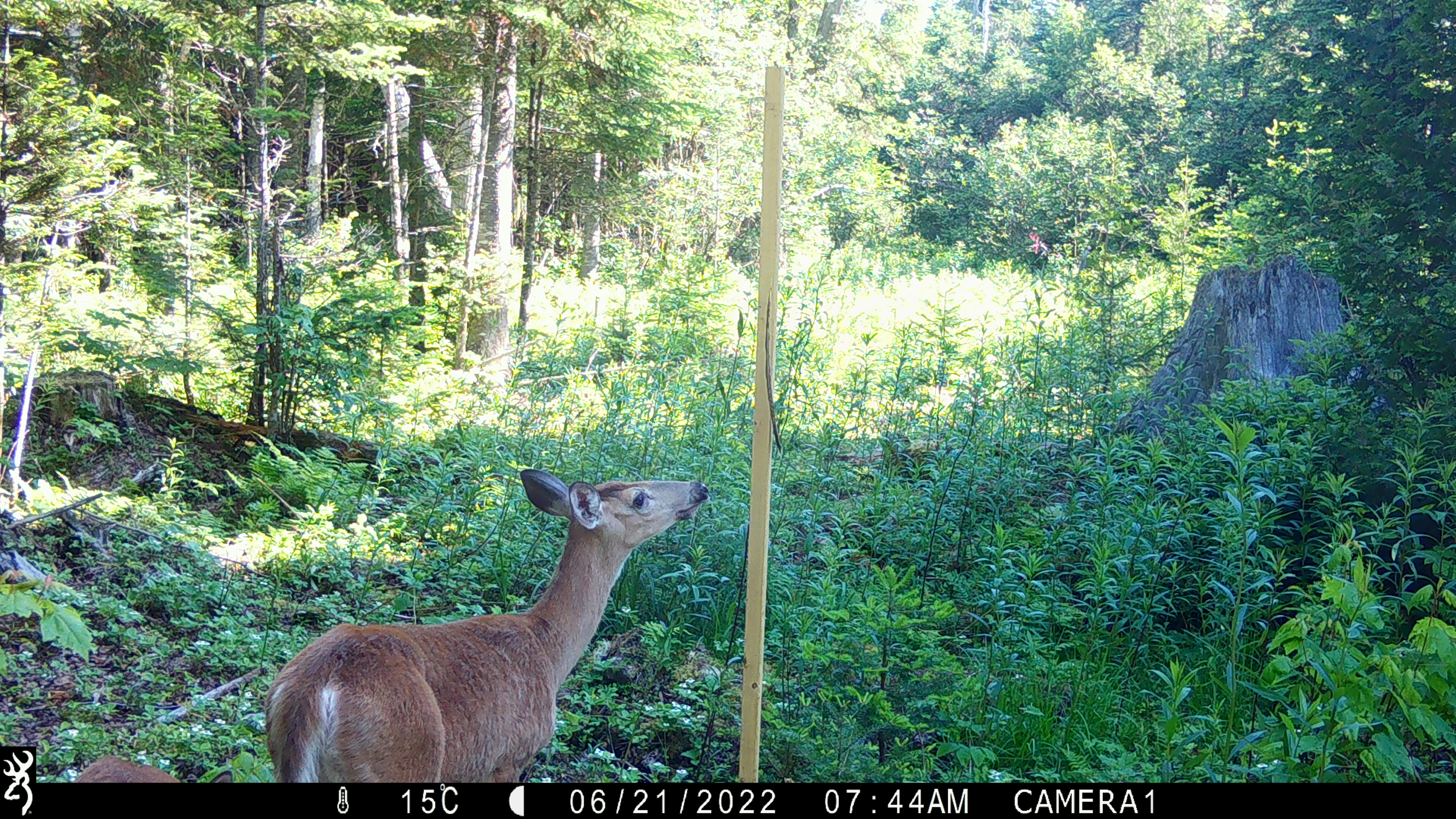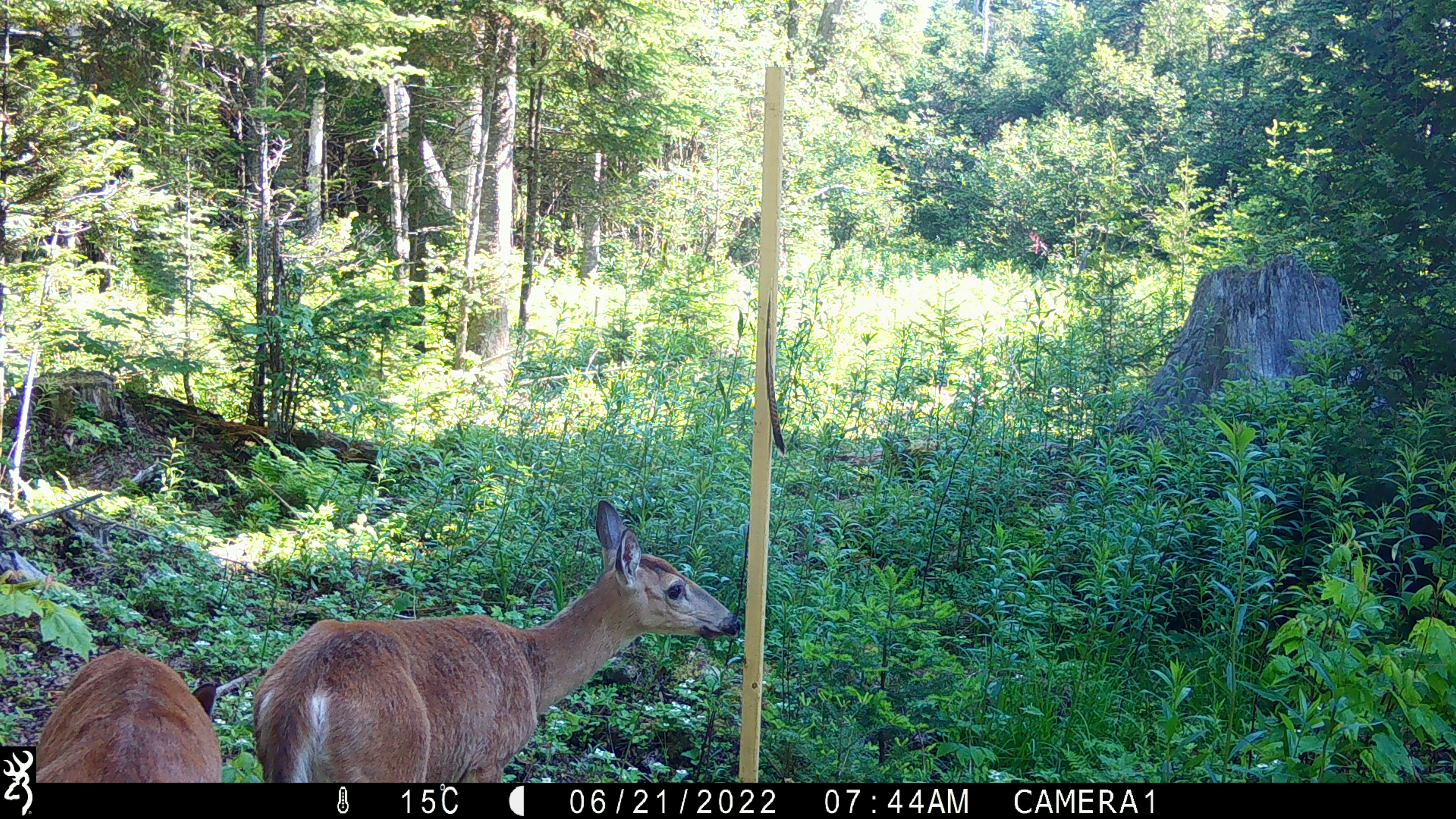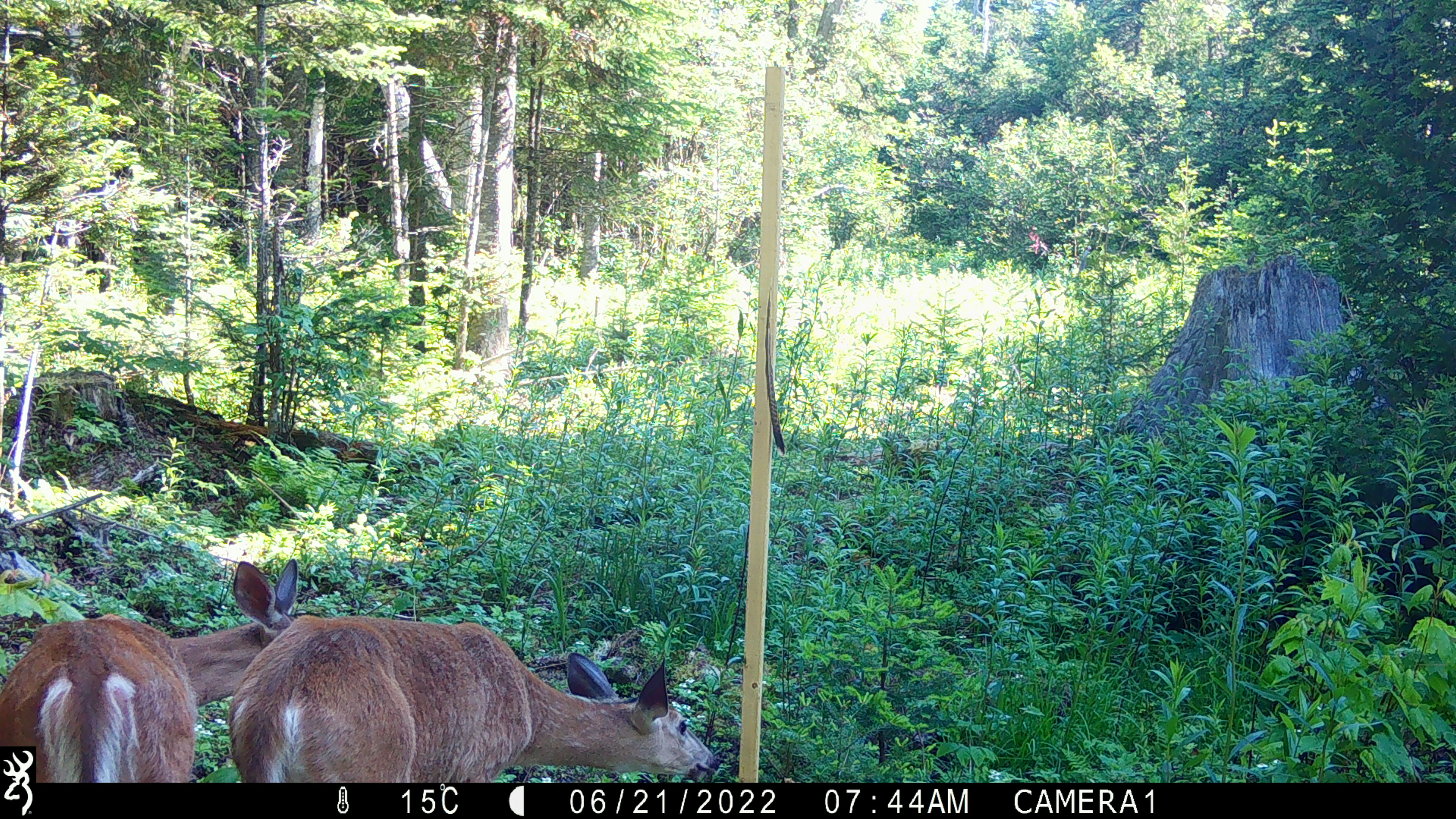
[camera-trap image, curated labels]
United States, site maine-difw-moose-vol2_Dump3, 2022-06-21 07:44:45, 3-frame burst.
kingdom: Animalia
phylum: Chordata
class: Mammalia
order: Artiodactyla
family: Cervidae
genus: Odocoileus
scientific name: Odocoileus virginianus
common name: white-tailed deer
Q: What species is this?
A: White-tailed deer (Odocoileus virginianus).